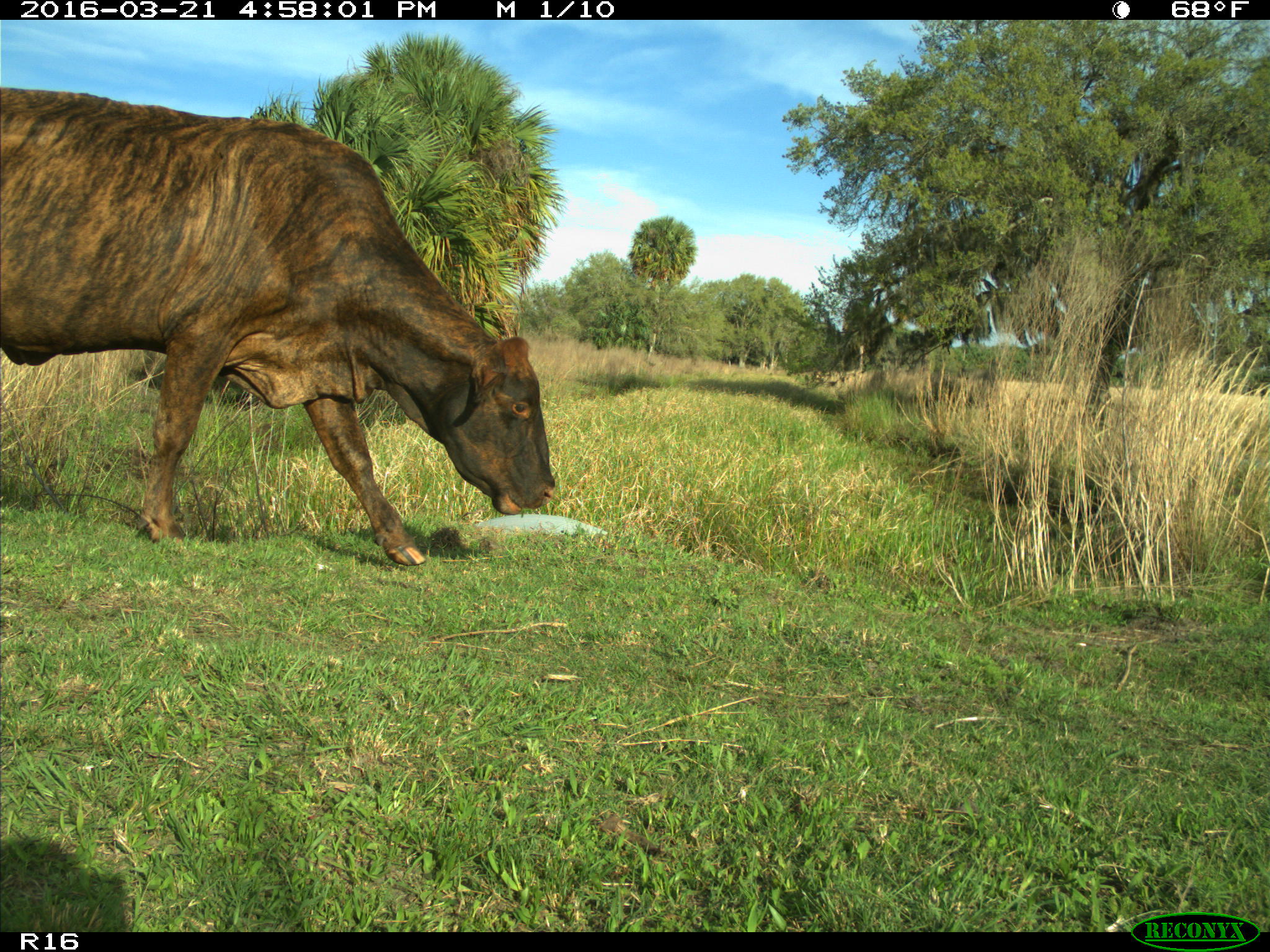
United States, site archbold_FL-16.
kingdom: Animalia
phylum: Chordata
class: Mammalia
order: Artiodactyla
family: Bovidae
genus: Bos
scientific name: Bos taurus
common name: domestic cow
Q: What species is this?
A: Bos taurus (domestic cow).